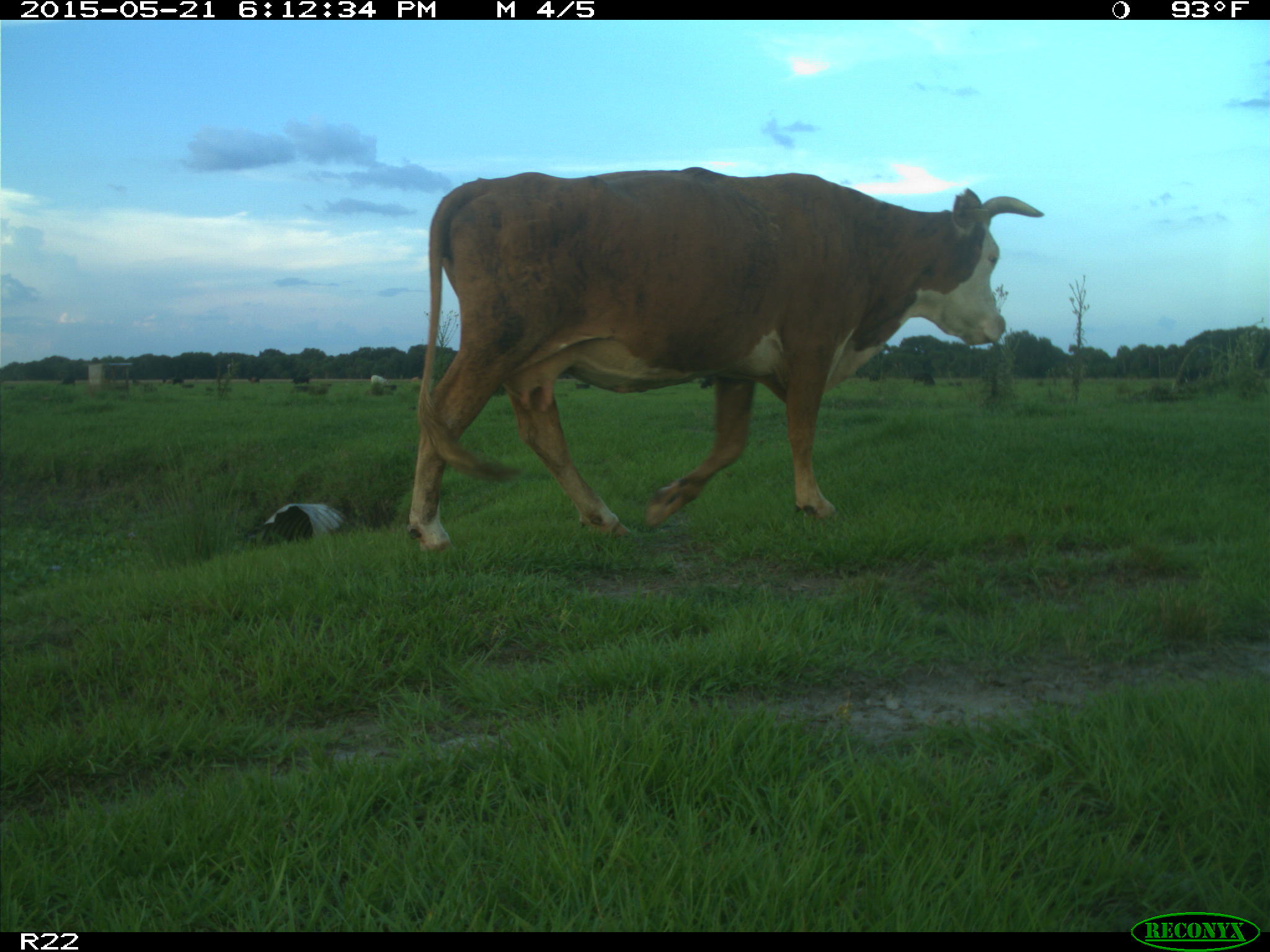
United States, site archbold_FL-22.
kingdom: Animalia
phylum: Chordata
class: Mammalia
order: Artiodactyla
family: Bovidae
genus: Bos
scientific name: Bos taurus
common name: domestic cow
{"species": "Bos taurus (domestic cow)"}